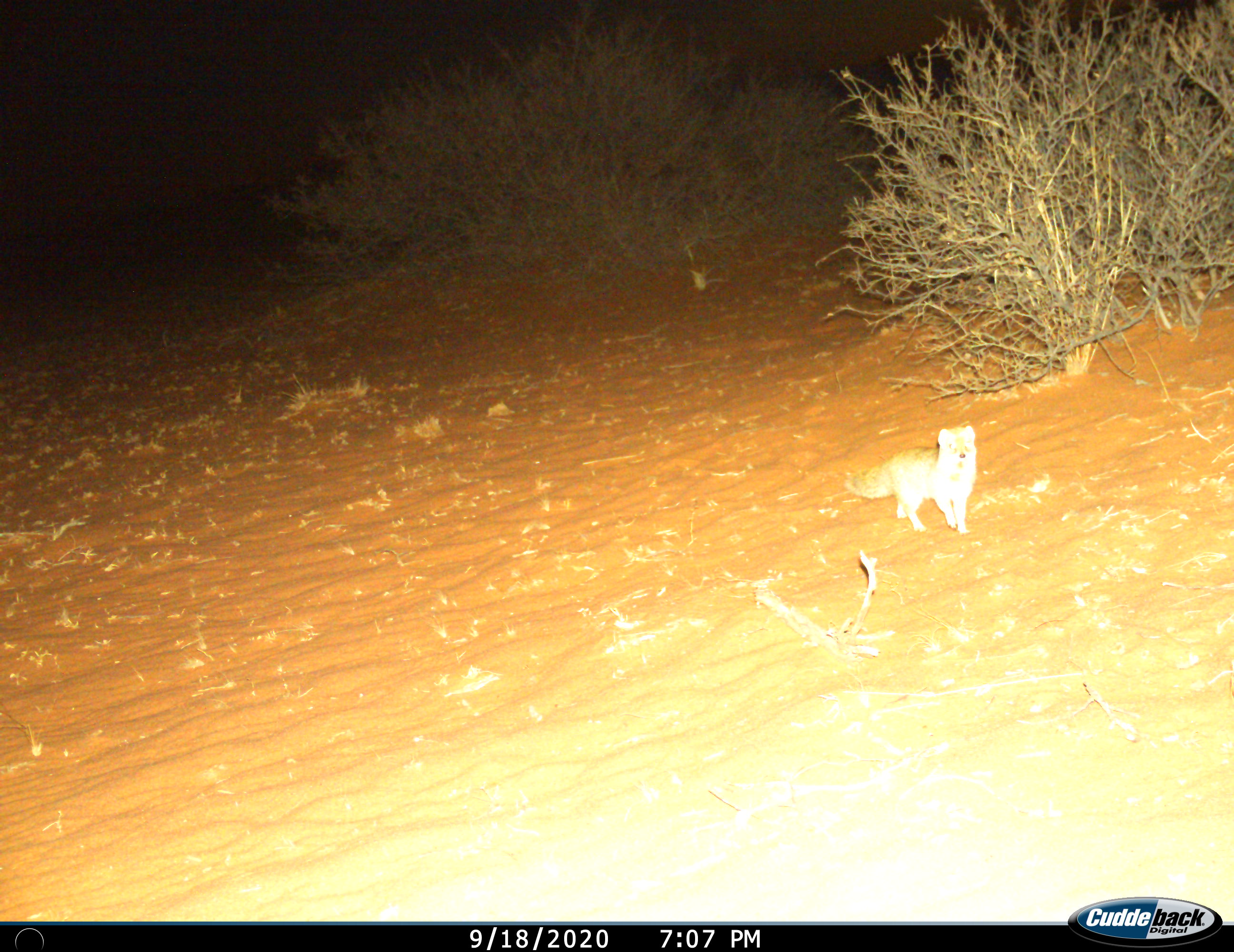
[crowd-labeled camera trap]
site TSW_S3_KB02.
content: unidentified animal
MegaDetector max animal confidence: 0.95